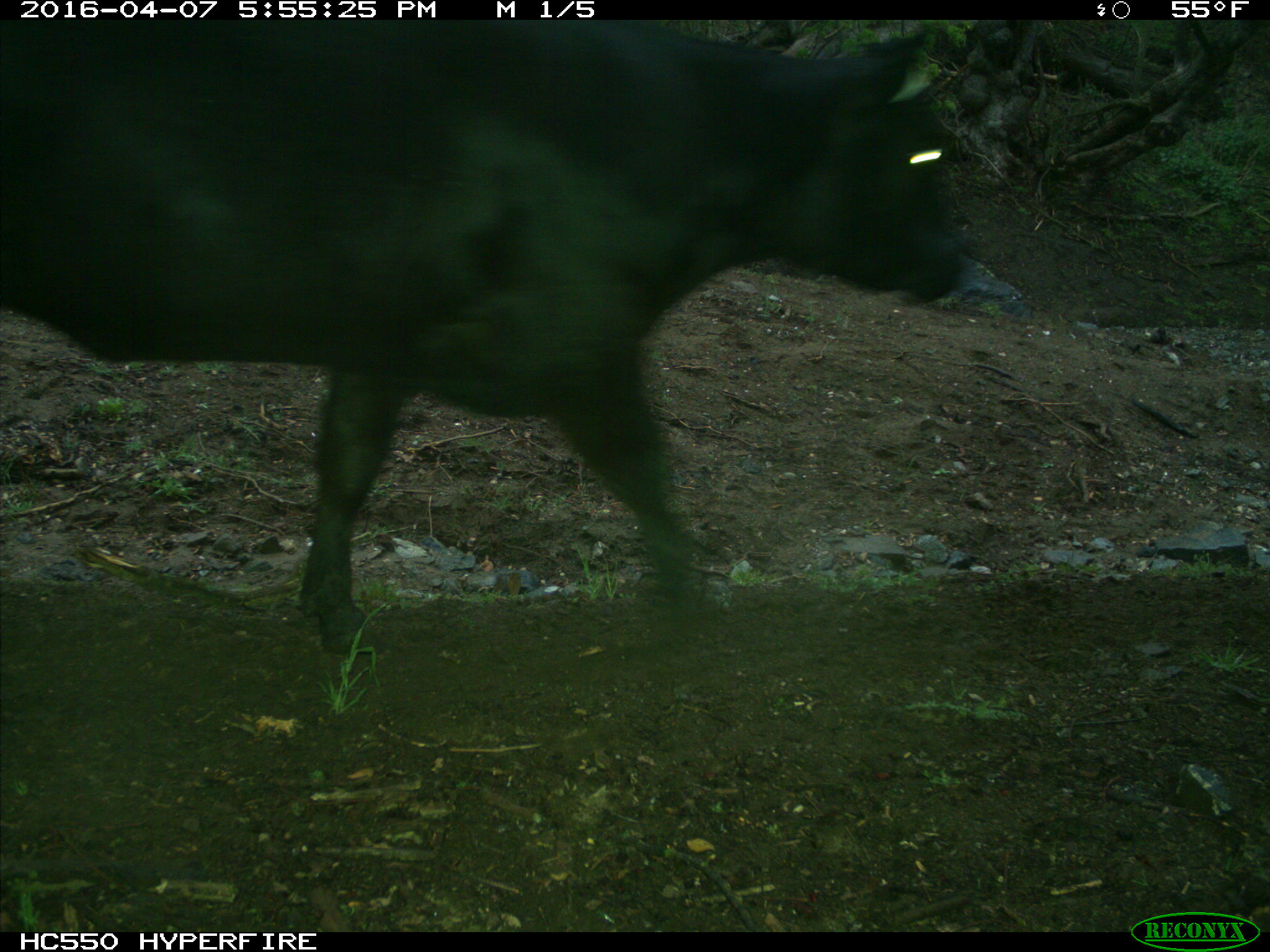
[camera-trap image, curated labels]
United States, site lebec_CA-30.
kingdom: Animalia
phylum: Chordata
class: Mammalia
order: Artiodactyla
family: Bovidae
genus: Bos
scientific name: Bos taurus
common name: domestic cow